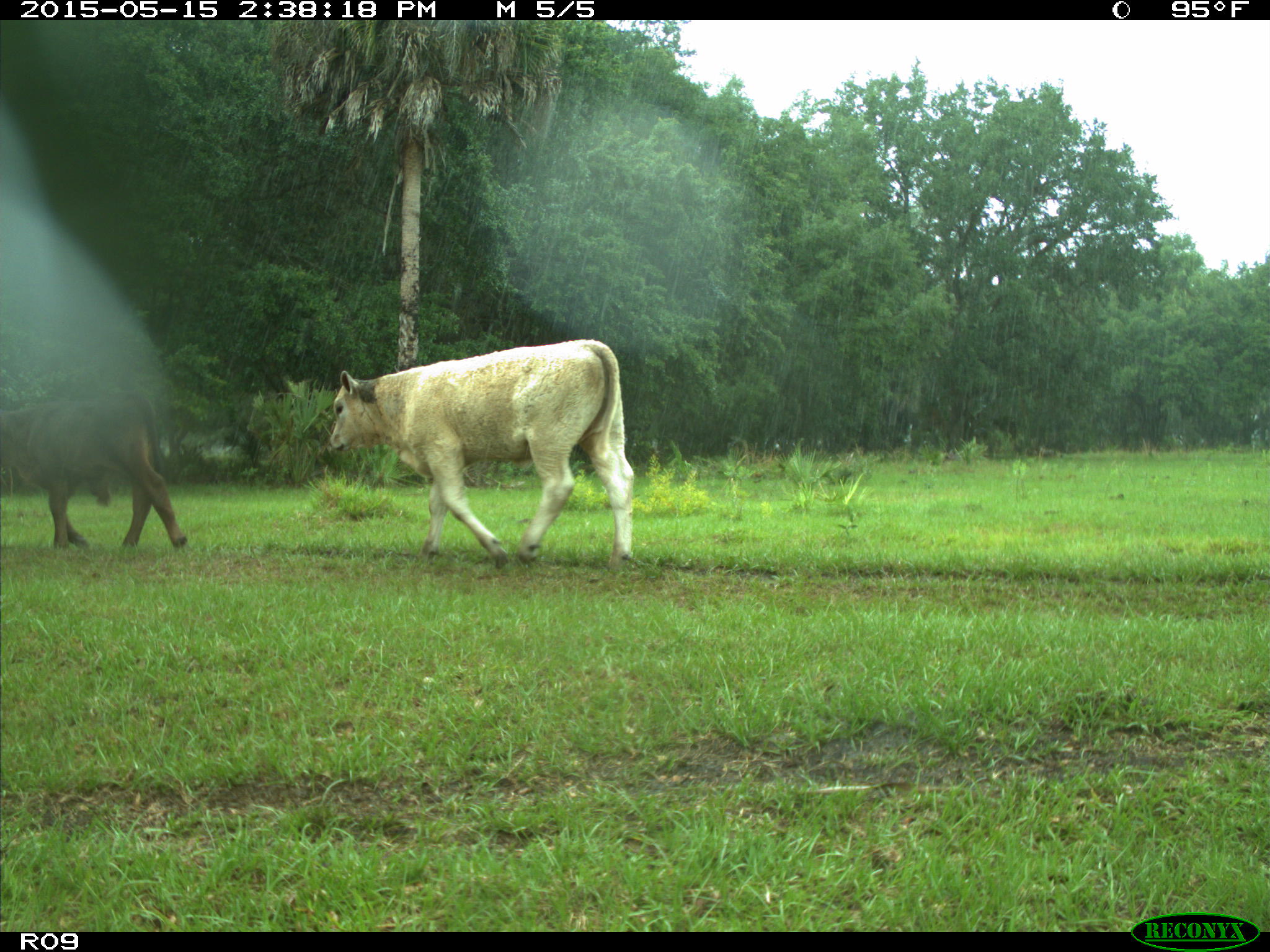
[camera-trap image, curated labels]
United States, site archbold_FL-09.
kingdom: Animalia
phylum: Chordata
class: Mammalia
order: Artiodactyla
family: Bovidae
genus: Bos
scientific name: Bos taurus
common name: domestic cow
Bos taurus (domestic cow).